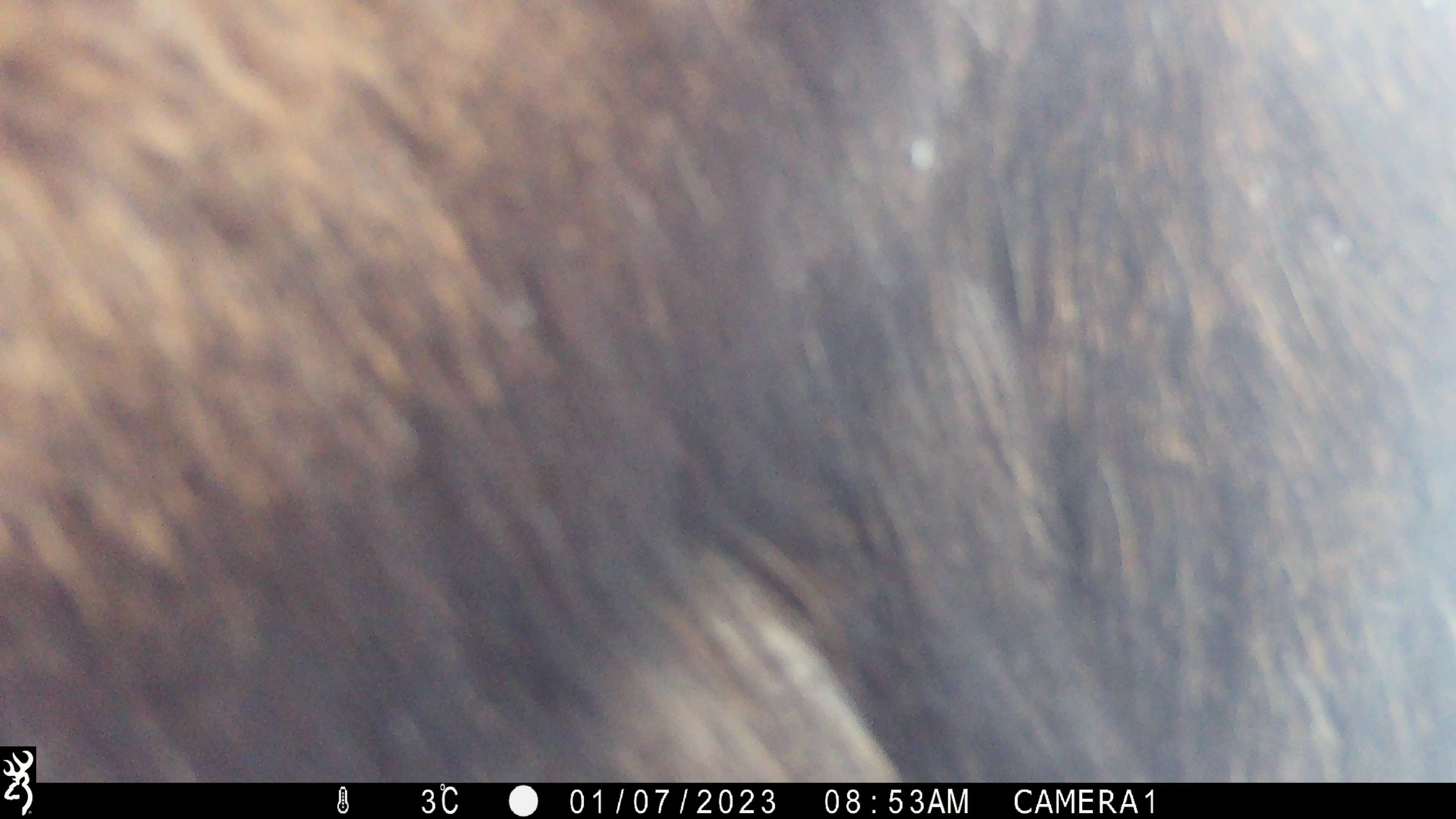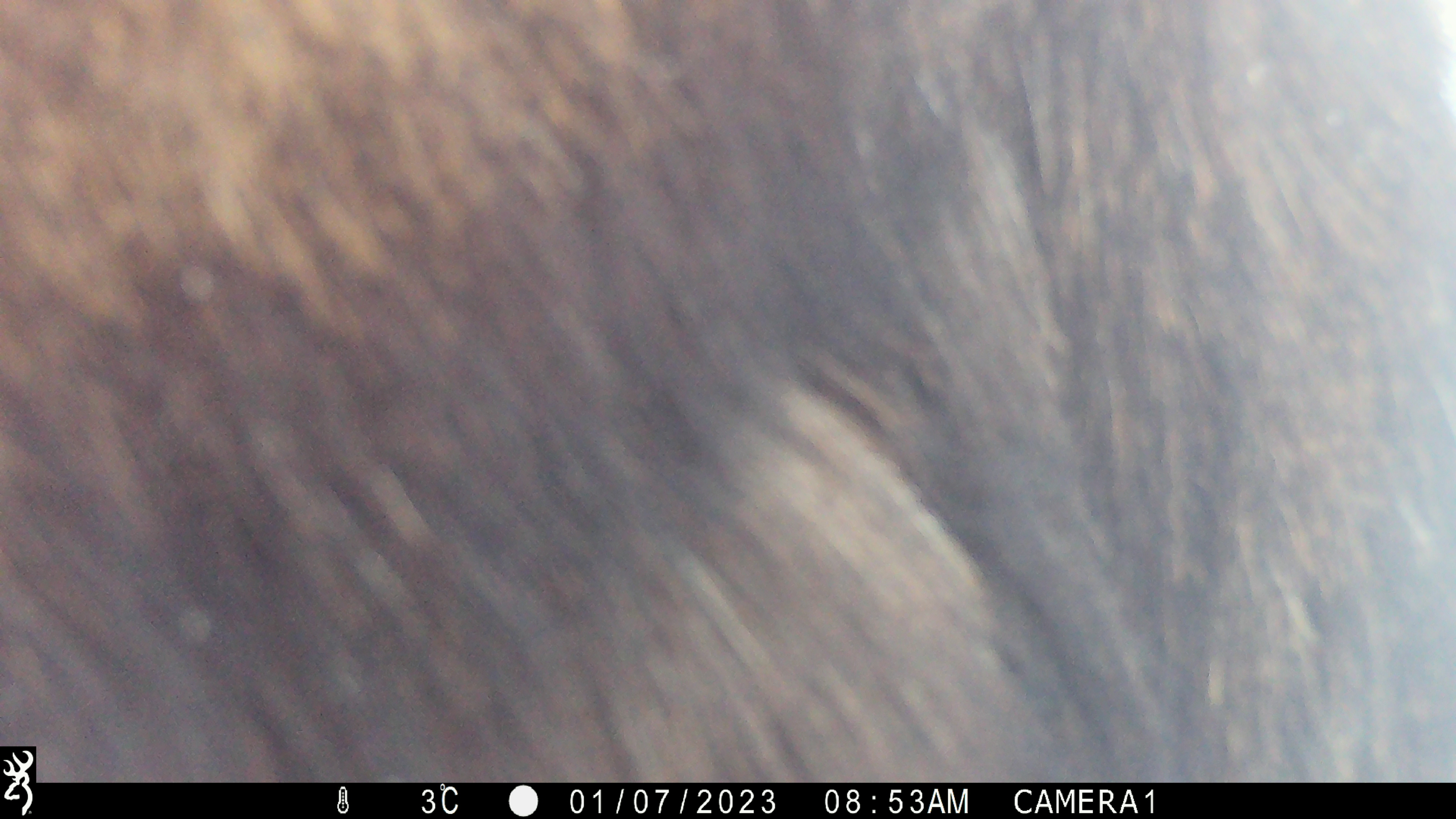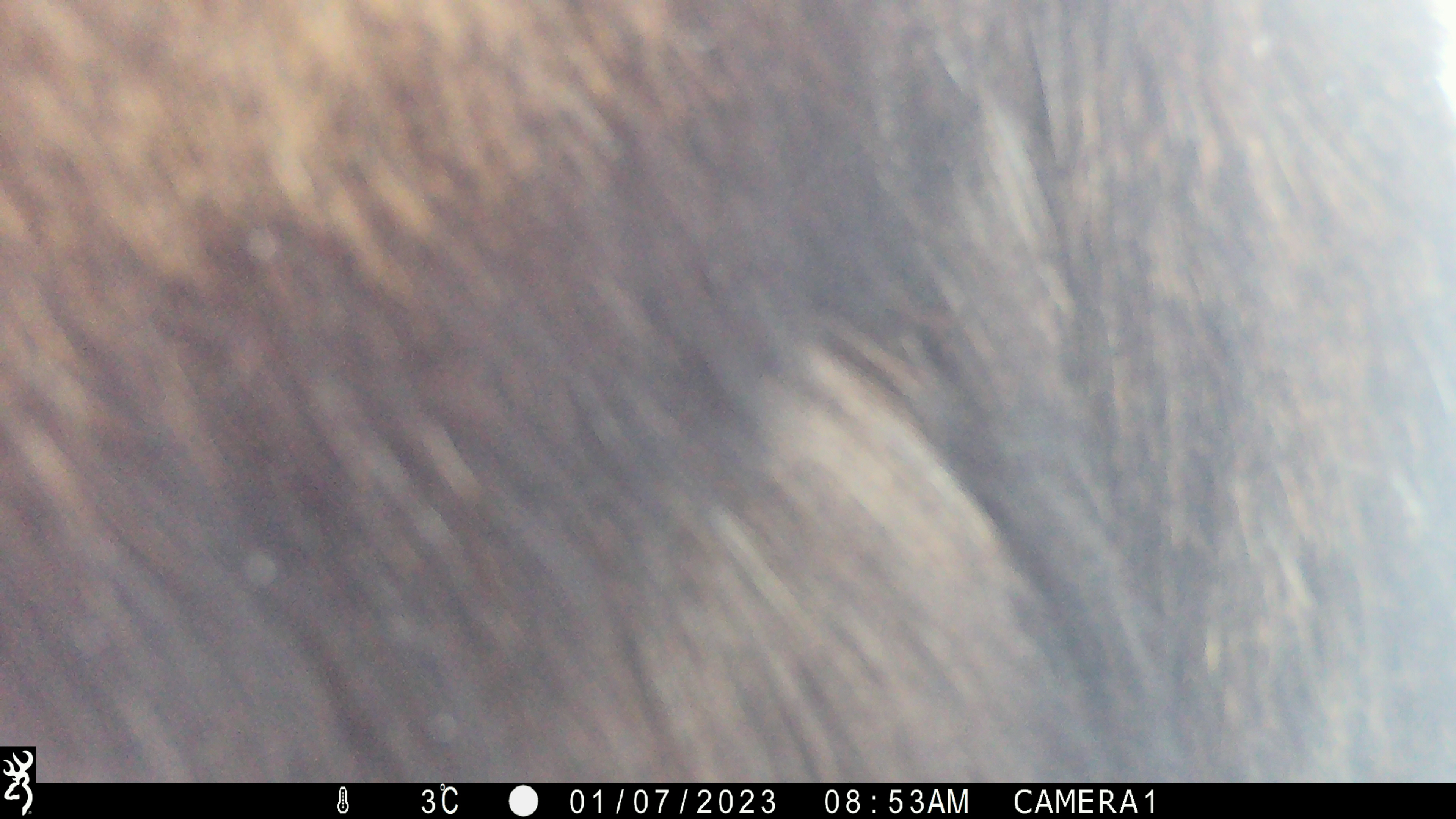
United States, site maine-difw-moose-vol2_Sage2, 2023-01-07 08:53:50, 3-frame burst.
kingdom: Animalia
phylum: Chordata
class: Mammalia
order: Artiodactyla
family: Cervidae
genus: Alces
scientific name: Alces alces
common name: moose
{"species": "moose (Alces alces)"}